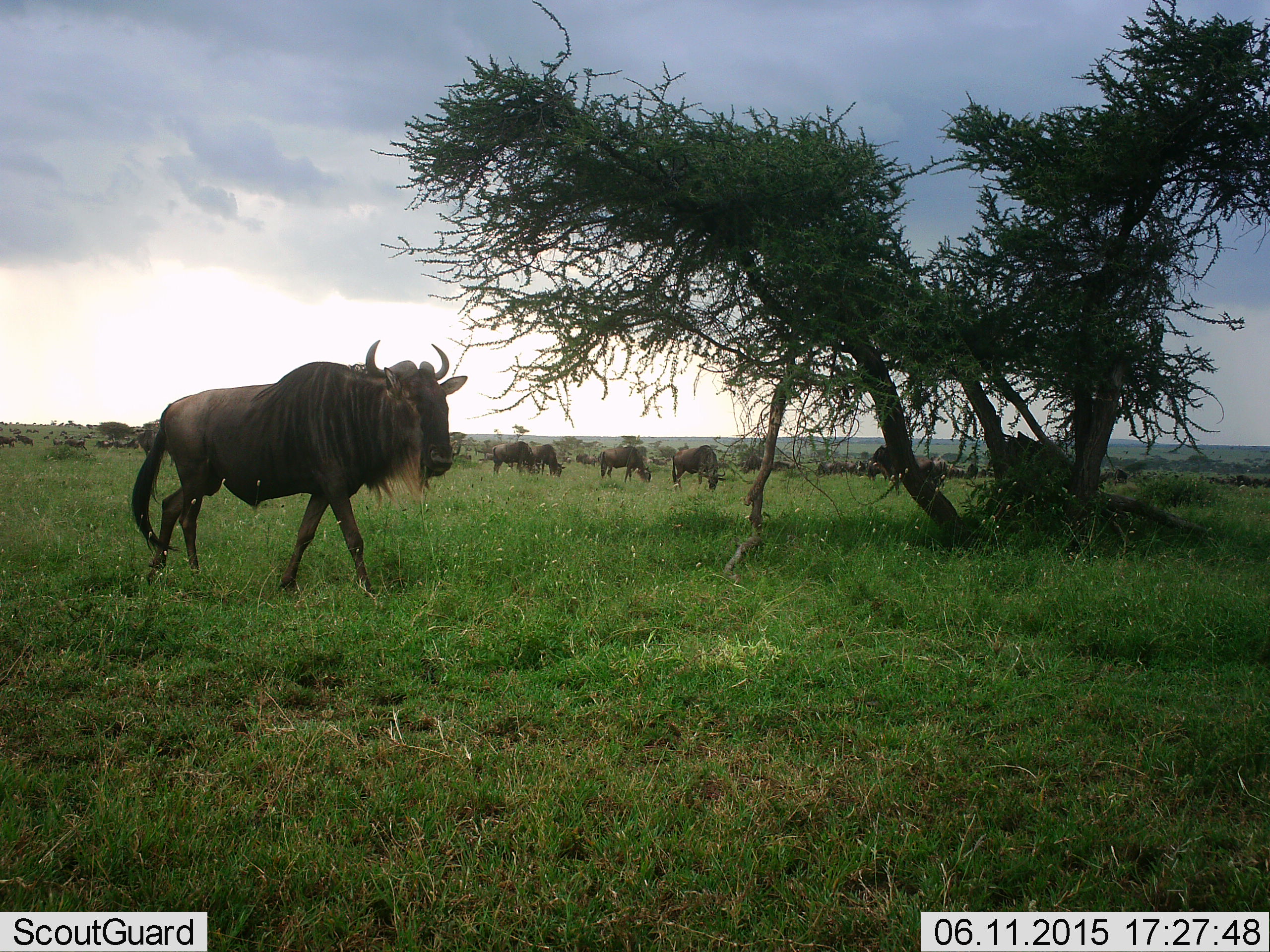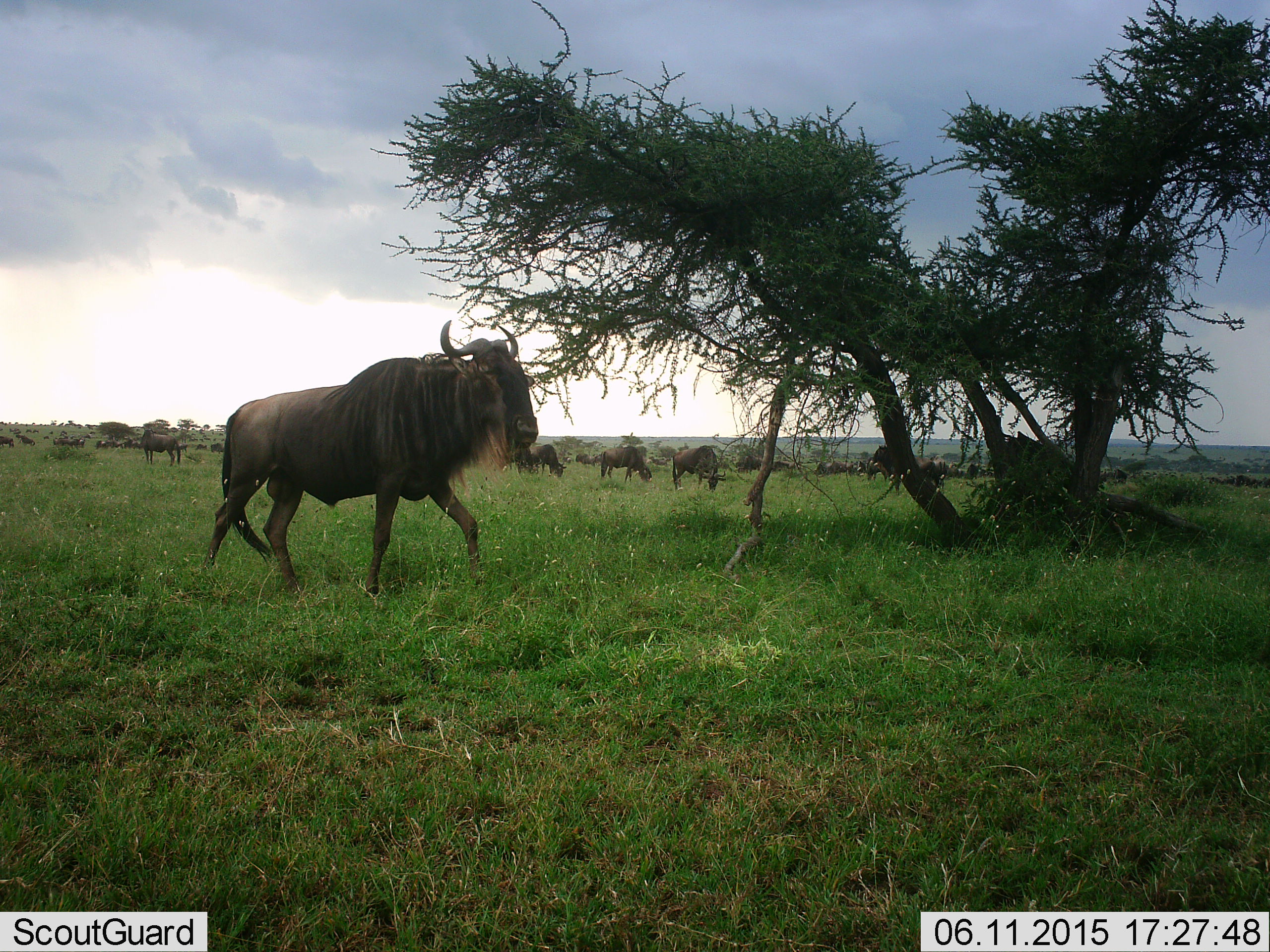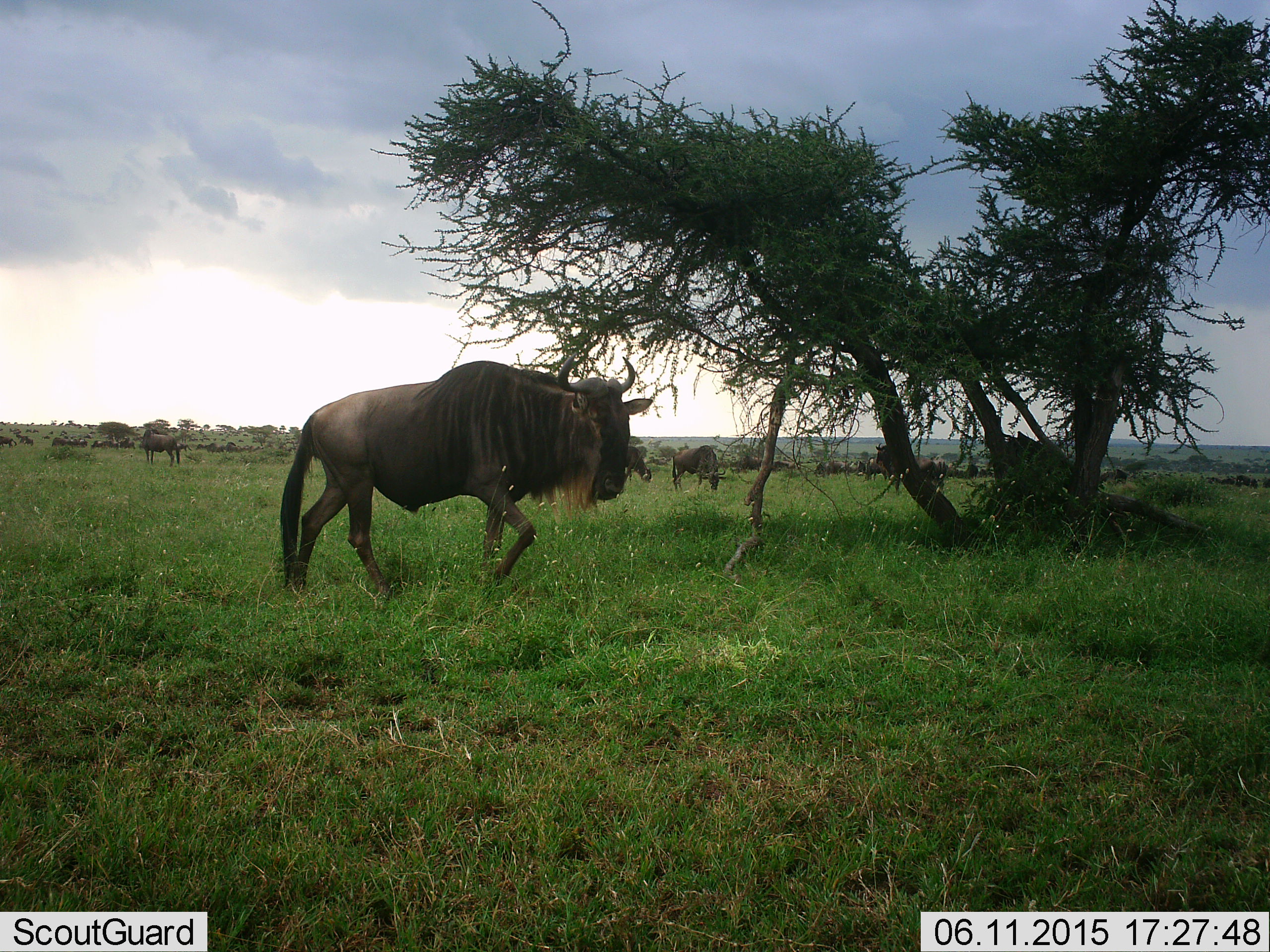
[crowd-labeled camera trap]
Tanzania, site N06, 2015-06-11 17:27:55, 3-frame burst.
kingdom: Animalia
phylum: Chordata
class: Mammalia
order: Artiodactyla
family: Bovidae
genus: Connochaetes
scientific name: Connochaetes taurinus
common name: blue wildebeest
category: wildebeest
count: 11-50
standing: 50%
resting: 30%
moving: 100%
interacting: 10%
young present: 0%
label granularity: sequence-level